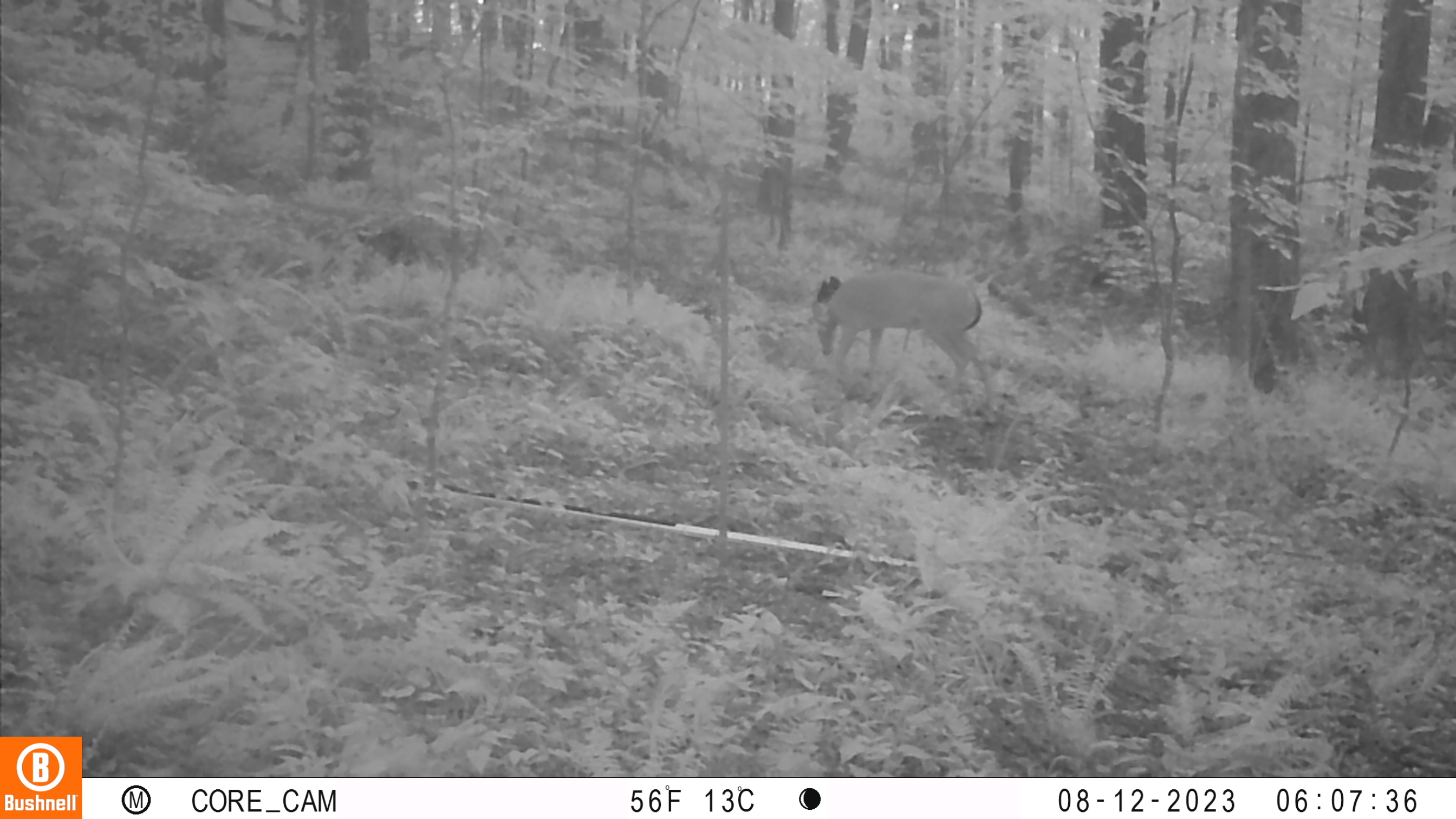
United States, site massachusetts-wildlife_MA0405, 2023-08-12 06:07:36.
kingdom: Animalia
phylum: Chordata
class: Mammalia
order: Artiodactyla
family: Cervidae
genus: Odocoileus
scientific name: Odocoileus virginianus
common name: white-tailed deer